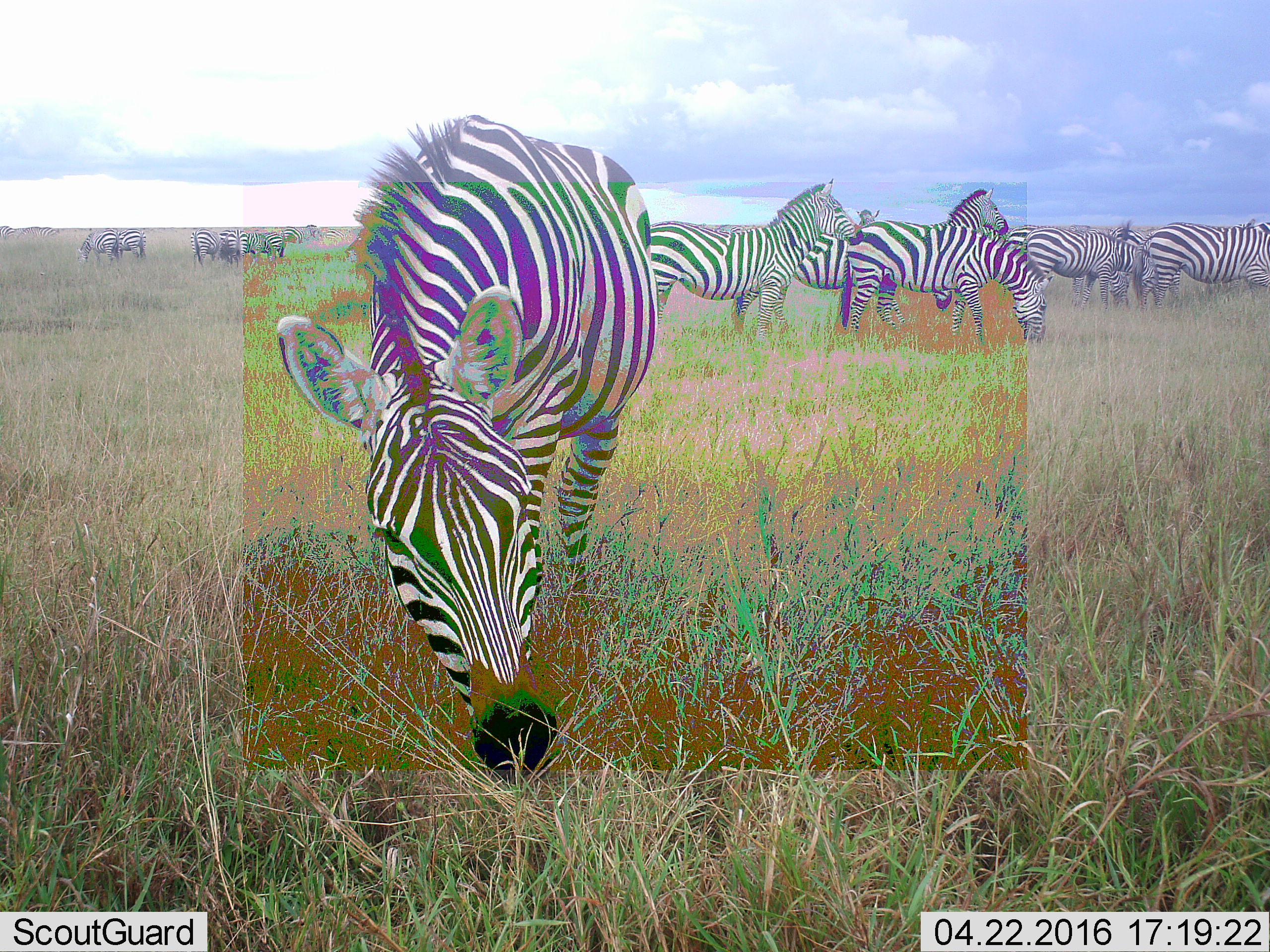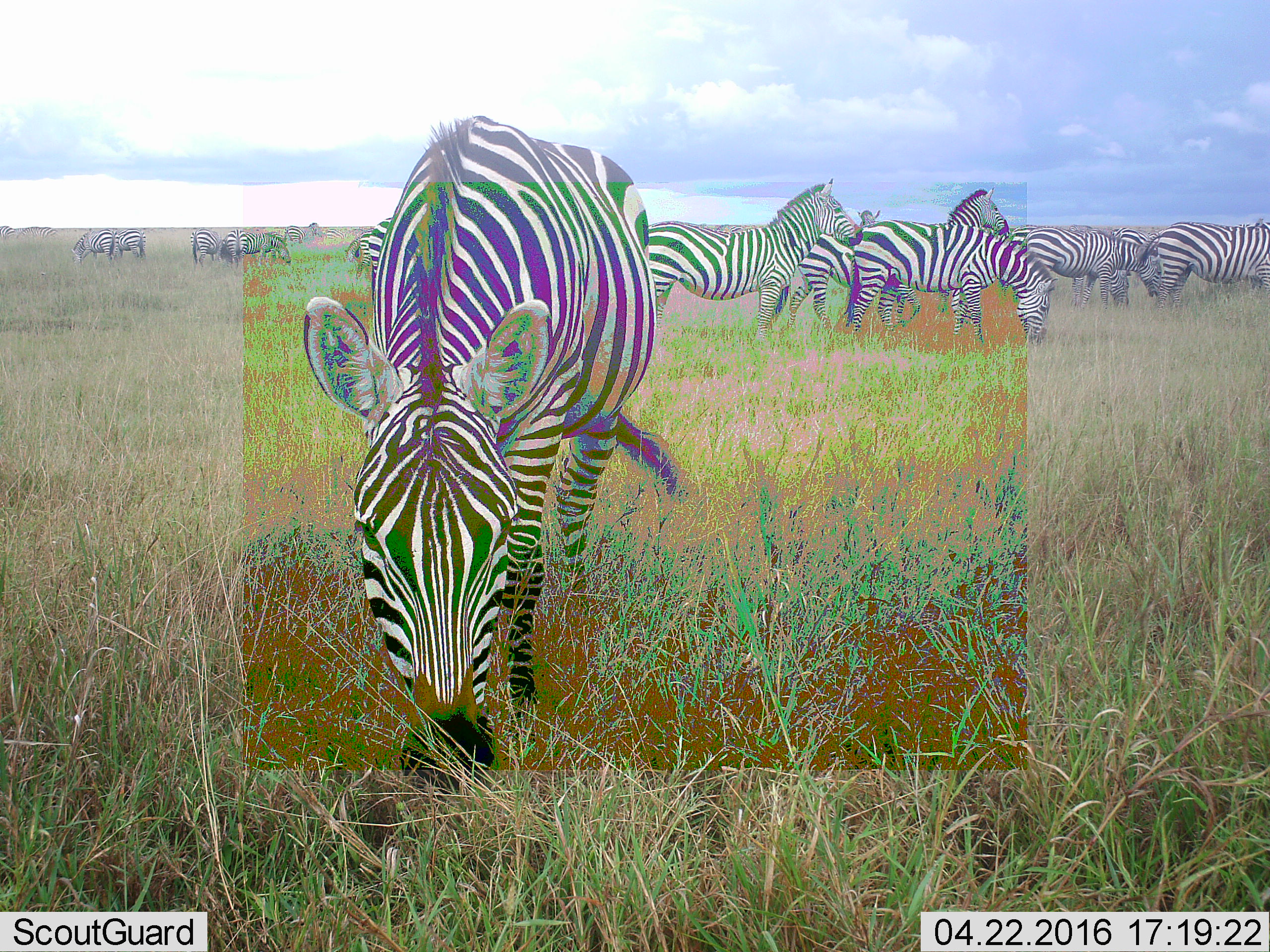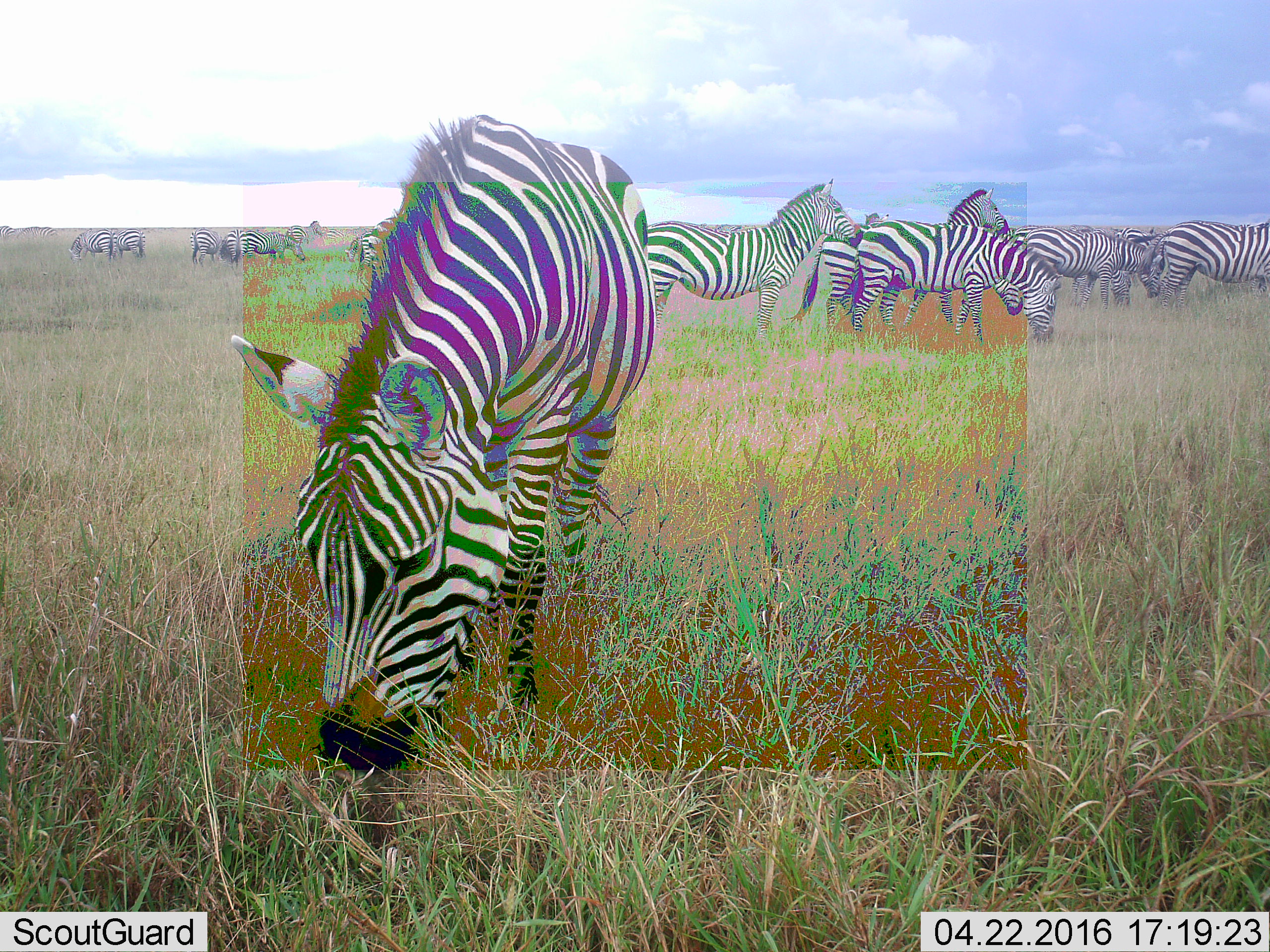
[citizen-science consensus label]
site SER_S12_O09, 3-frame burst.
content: unidentified animal